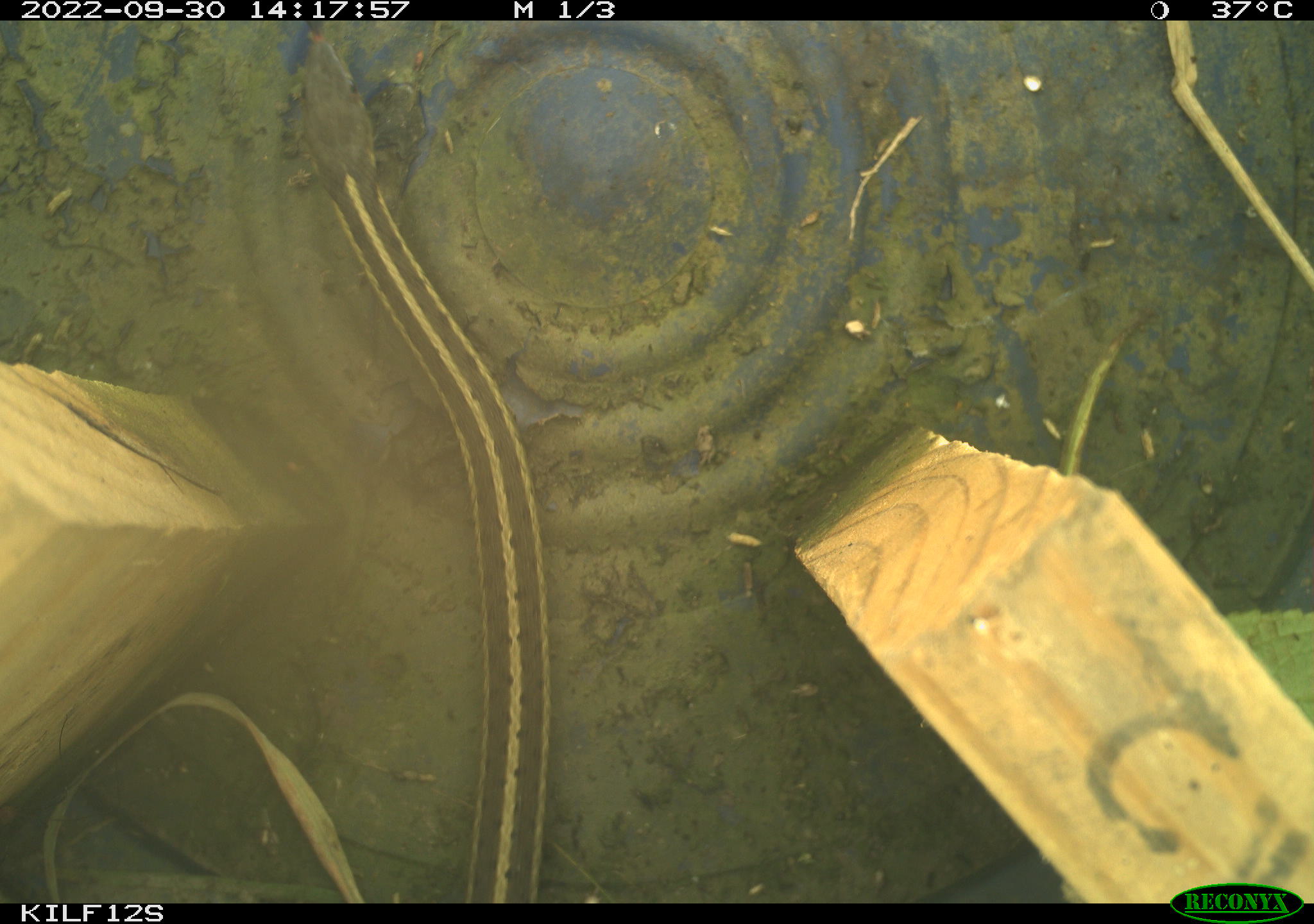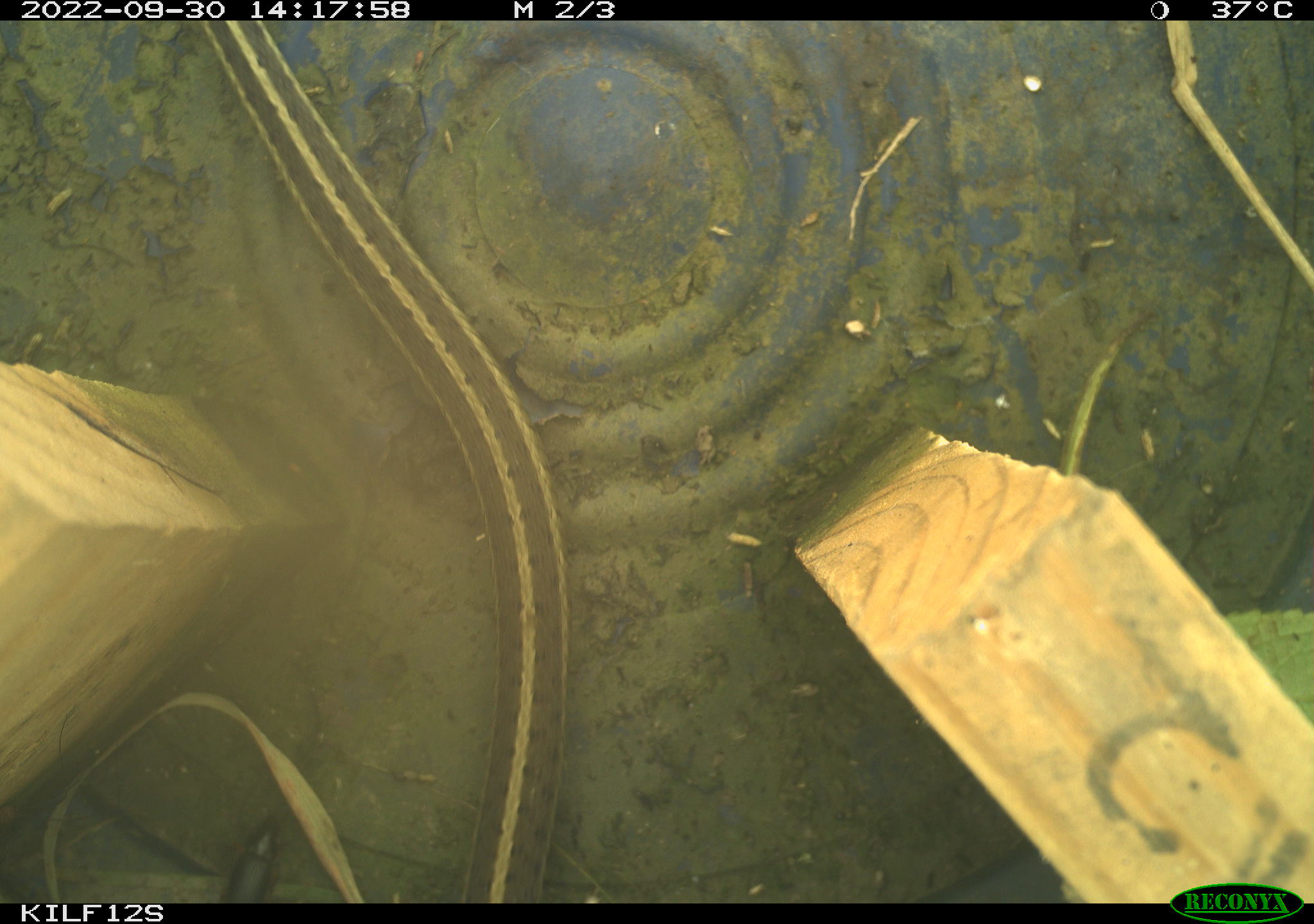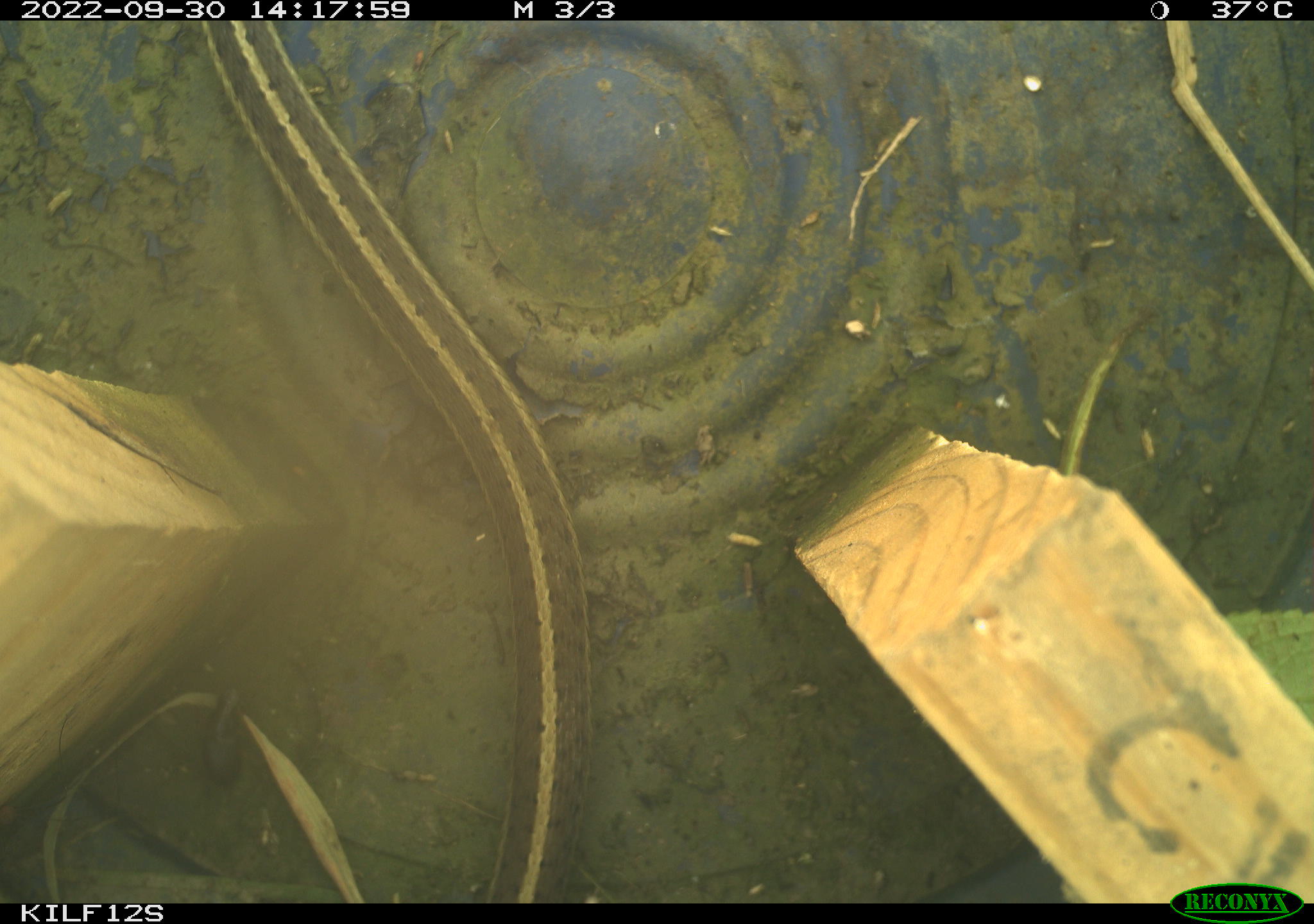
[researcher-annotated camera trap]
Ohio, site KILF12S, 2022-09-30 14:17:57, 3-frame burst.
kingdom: Animalia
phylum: Chordata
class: Reptilia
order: Squamata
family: Colubridae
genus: Thamnophis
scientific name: Thamnophis sirtalis sirtalis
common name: eastern gartersnake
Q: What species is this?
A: Eastern gartersnake (Thamnophis sirtalis sirtalis).